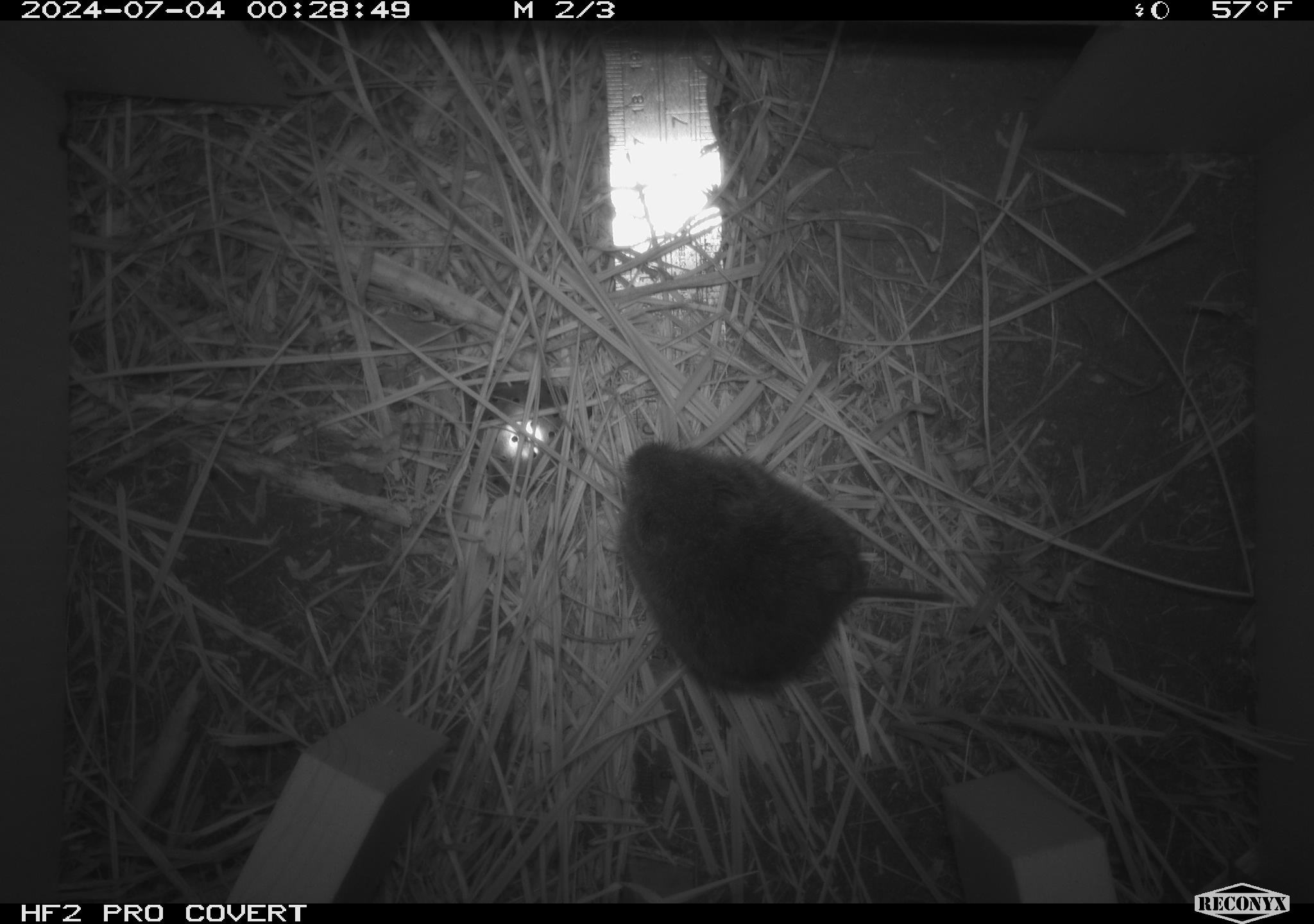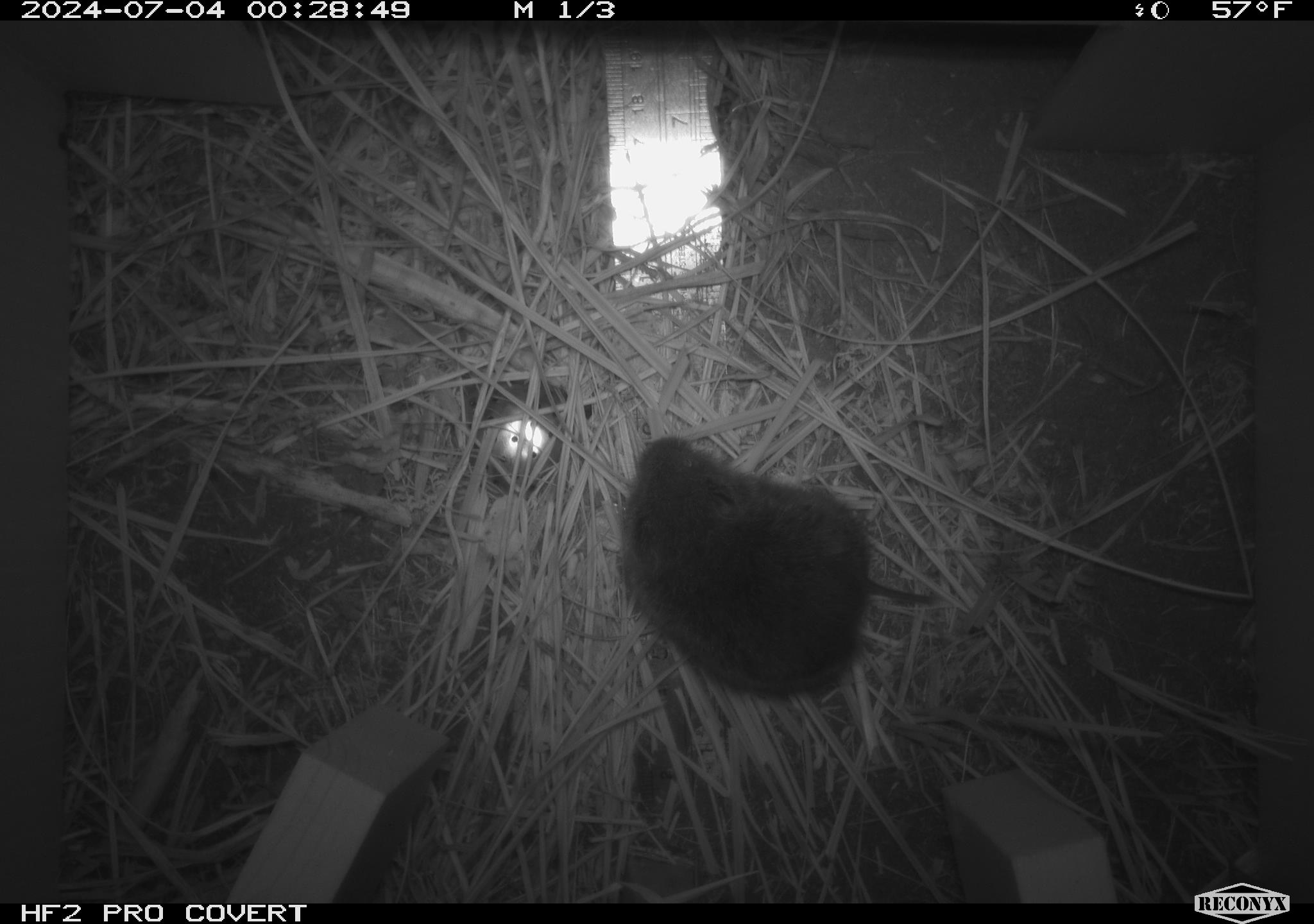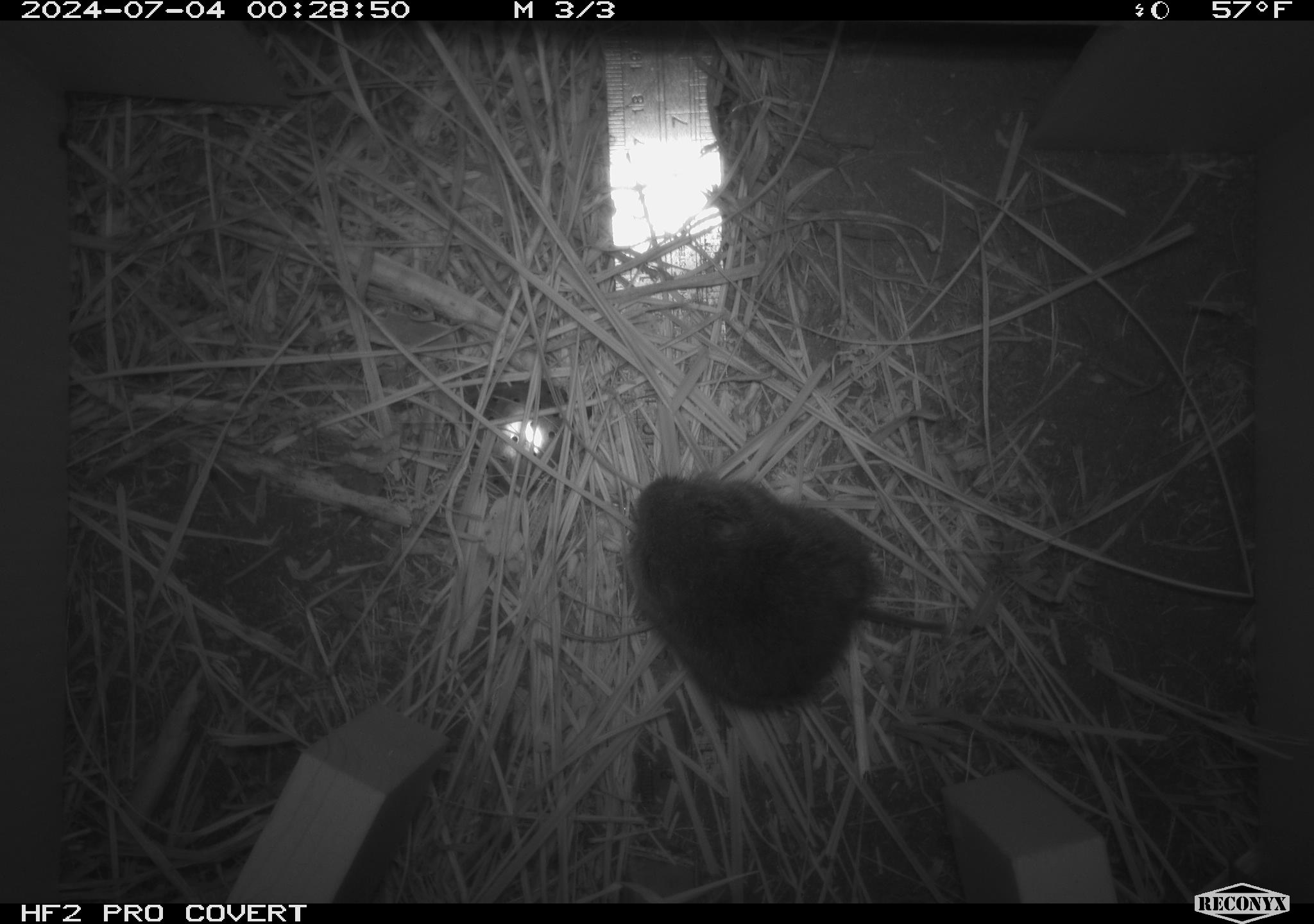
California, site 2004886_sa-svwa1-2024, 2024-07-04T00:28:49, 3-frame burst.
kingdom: Animalia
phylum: Chordata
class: Mammalia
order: Rodentia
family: Cricetidae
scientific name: Arvicolinae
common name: voles, lemmings, and muskrats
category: arvicolinae subfamily